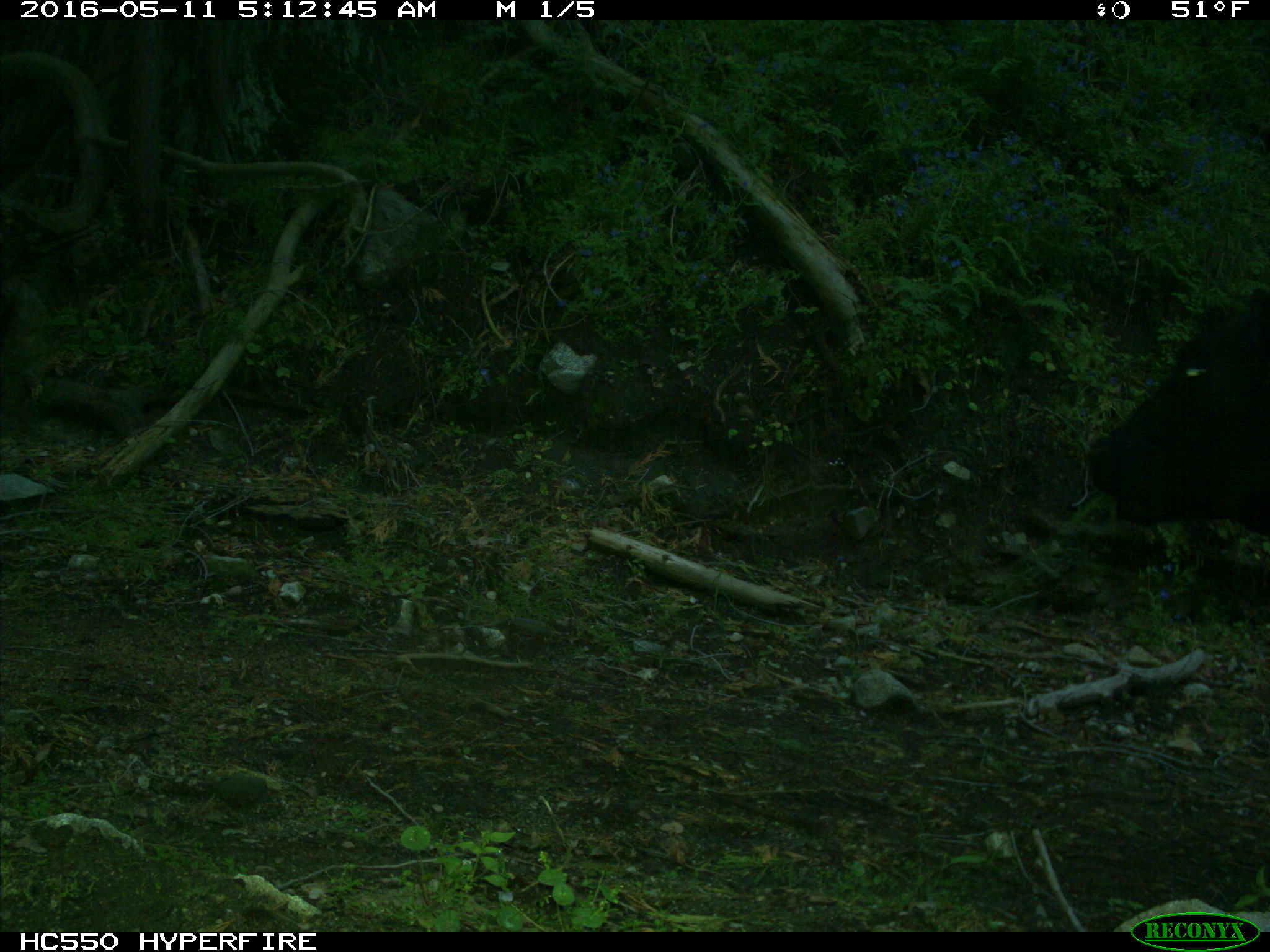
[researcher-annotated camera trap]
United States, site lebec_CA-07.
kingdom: Animalia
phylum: Chordata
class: Mammalia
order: Artiodactyla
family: Bovidae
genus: Bos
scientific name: Bos taurus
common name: domestic cow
Bos taurus (domestic cow).